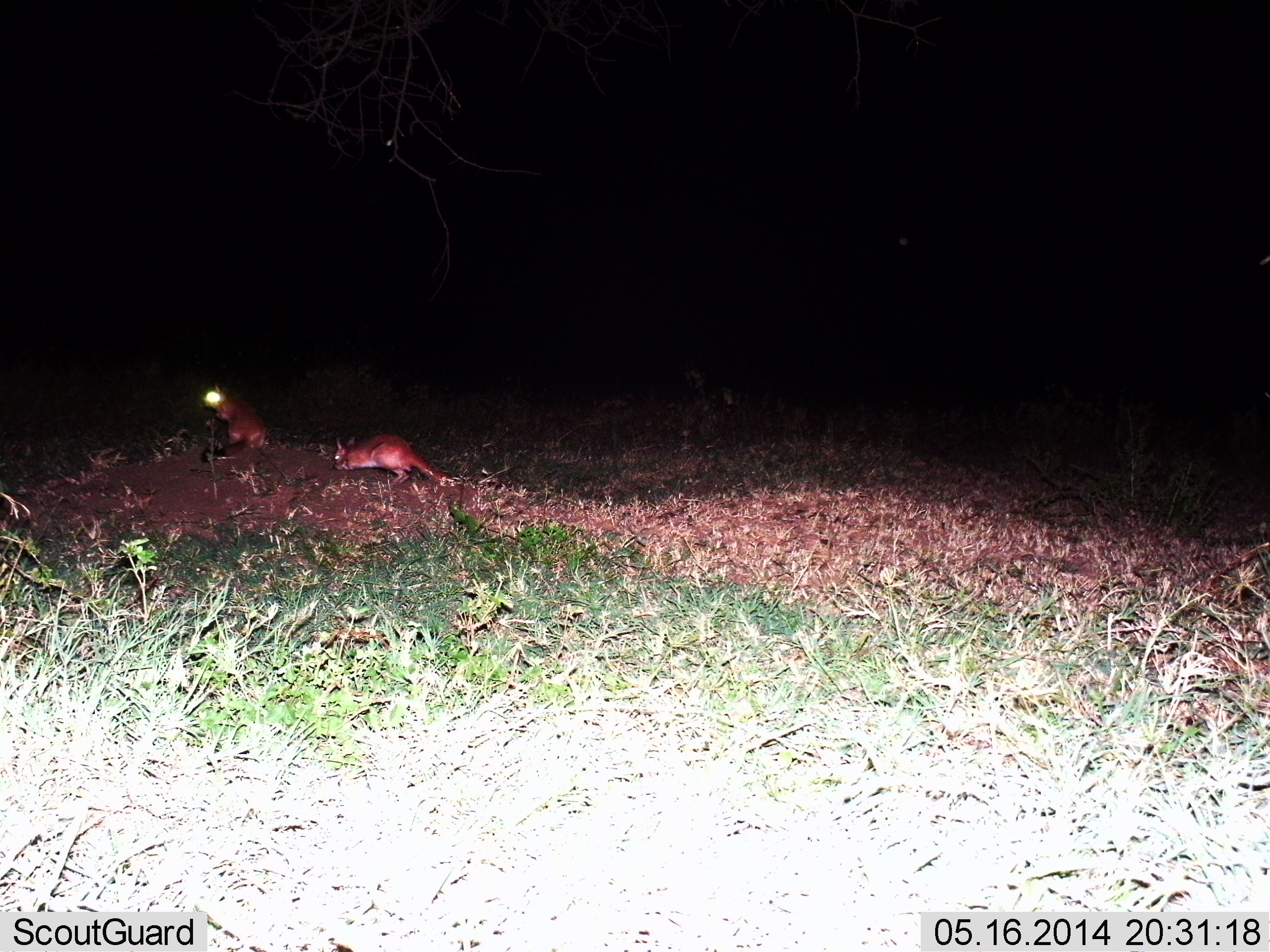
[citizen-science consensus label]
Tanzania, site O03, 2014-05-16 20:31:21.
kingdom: Animalia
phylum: Chordata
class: Mammalia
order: Rodentia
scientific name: Rodentia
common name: rodents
Rodents (Rodentia), count 2. Behavior (volunteer vote fractions): standing 50%, resting 3%, moving 60%, interacting 10%. Young present (vote fraction): 0%. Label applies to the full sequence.